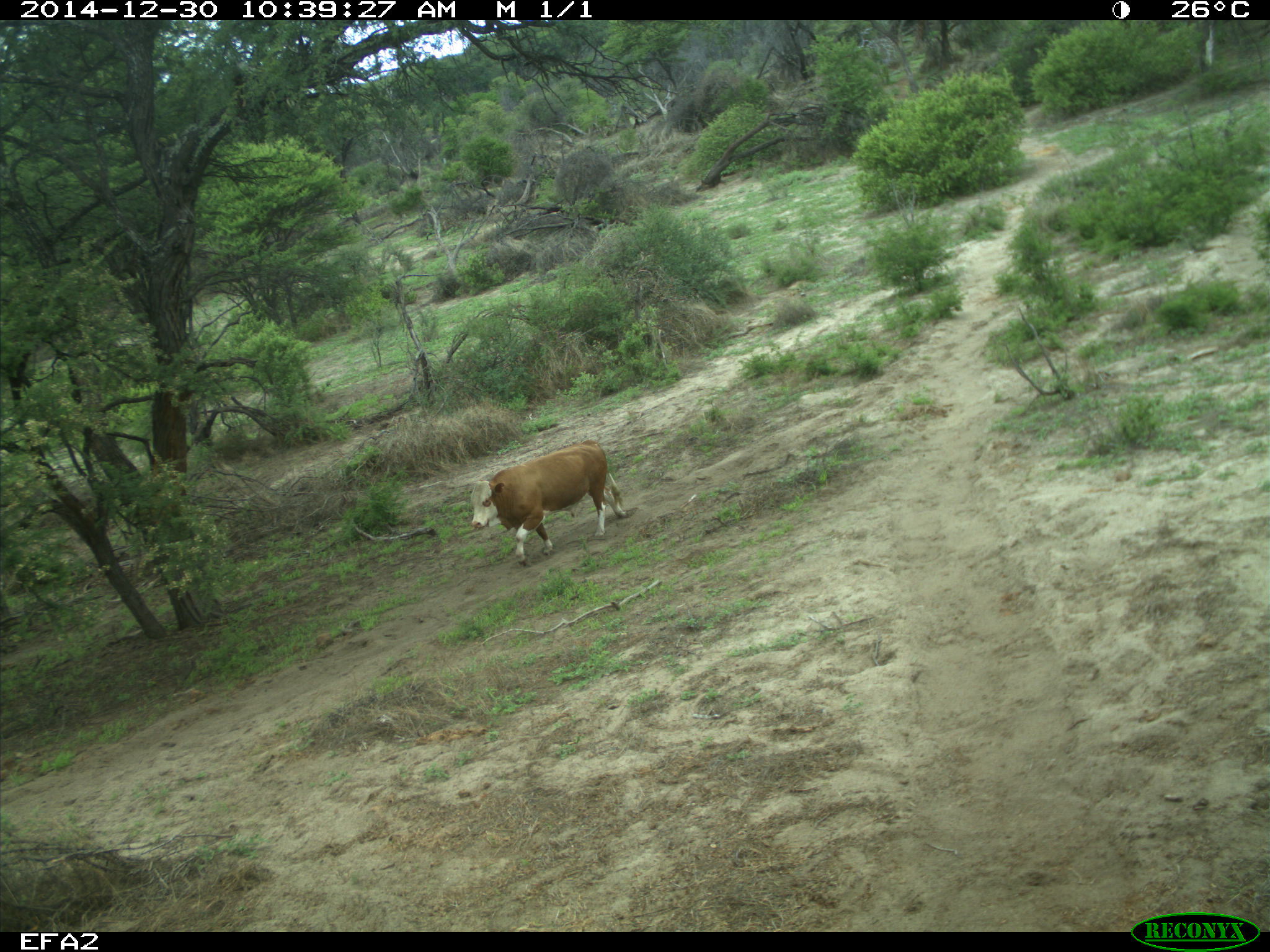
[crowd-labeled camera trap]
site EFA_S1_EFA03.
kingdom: Animalia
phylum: Chordata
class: Mammalia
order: Artiodactyla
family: Bovidae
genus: Bos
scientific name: Bos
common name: cattle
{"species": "cattle (Bos)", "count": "1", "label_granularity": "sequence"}